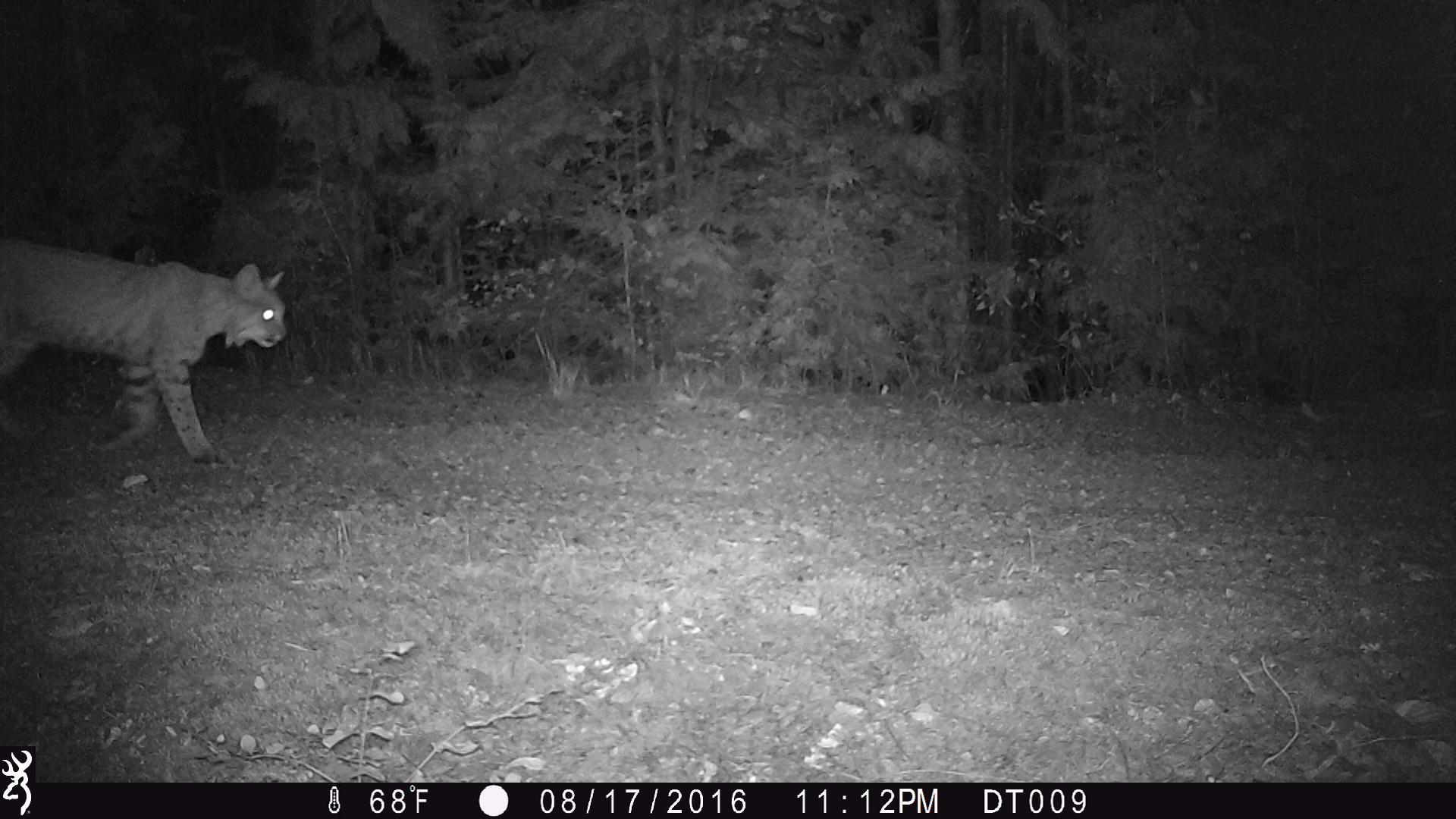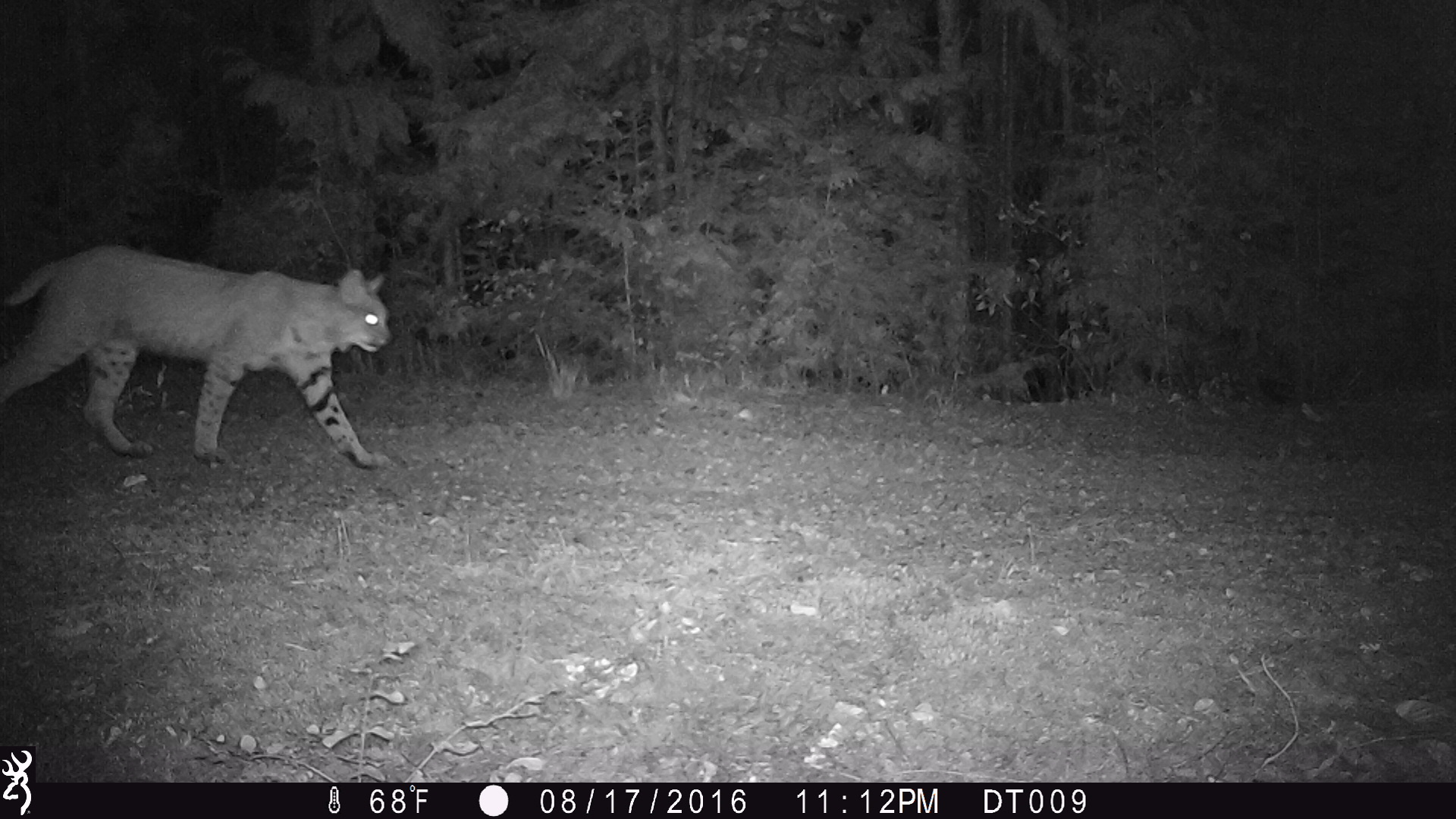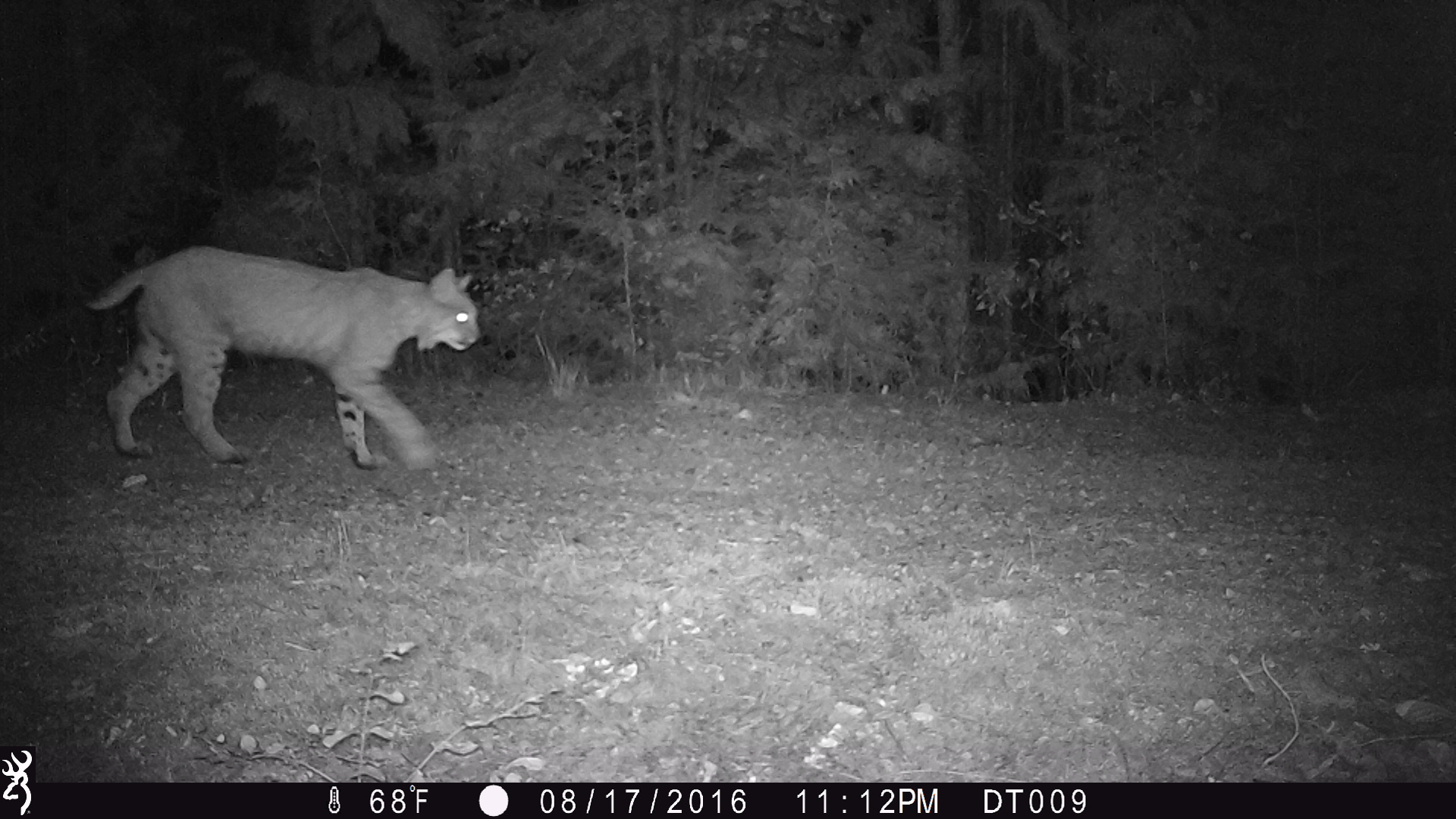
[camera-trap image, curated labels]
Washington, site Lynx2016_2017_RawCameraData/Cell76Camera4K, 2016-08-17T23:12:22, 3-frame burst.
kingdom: Animalia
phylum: Chordata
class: Mammalia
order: Carnivora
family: Felidae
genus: Lynx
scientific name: Lynx rufus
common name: bobcat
Lynx rufus (bobcat). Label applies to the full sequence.